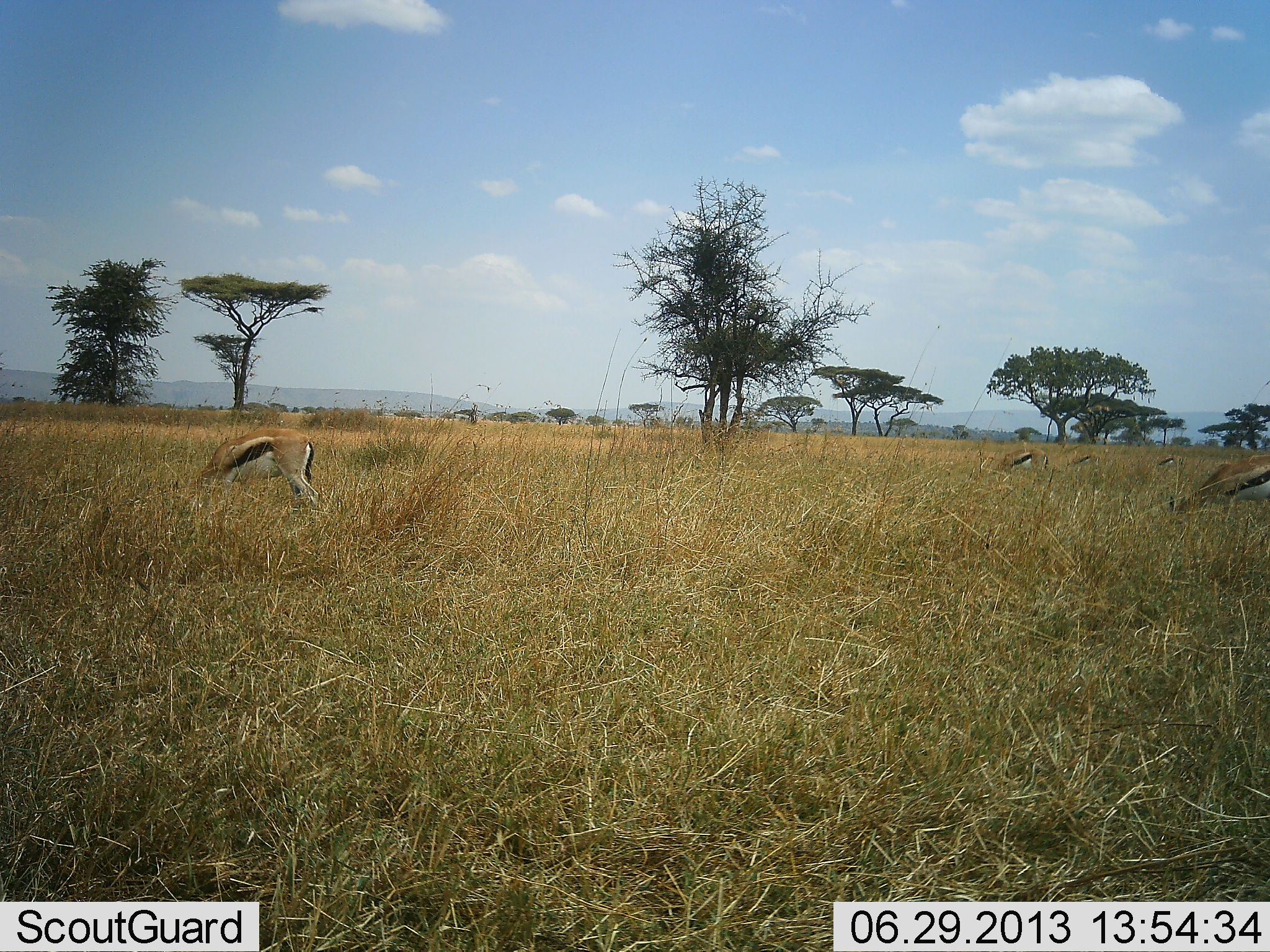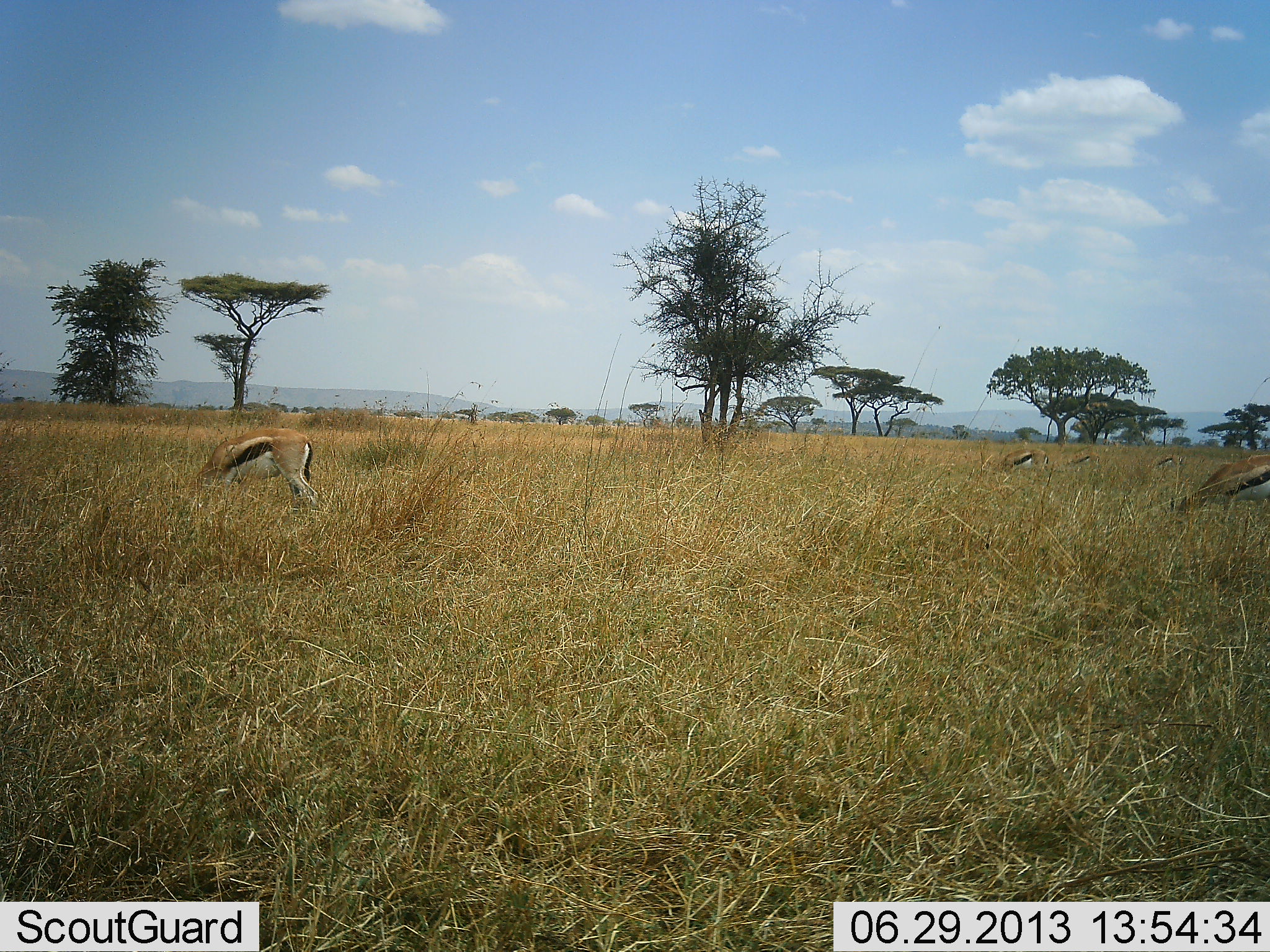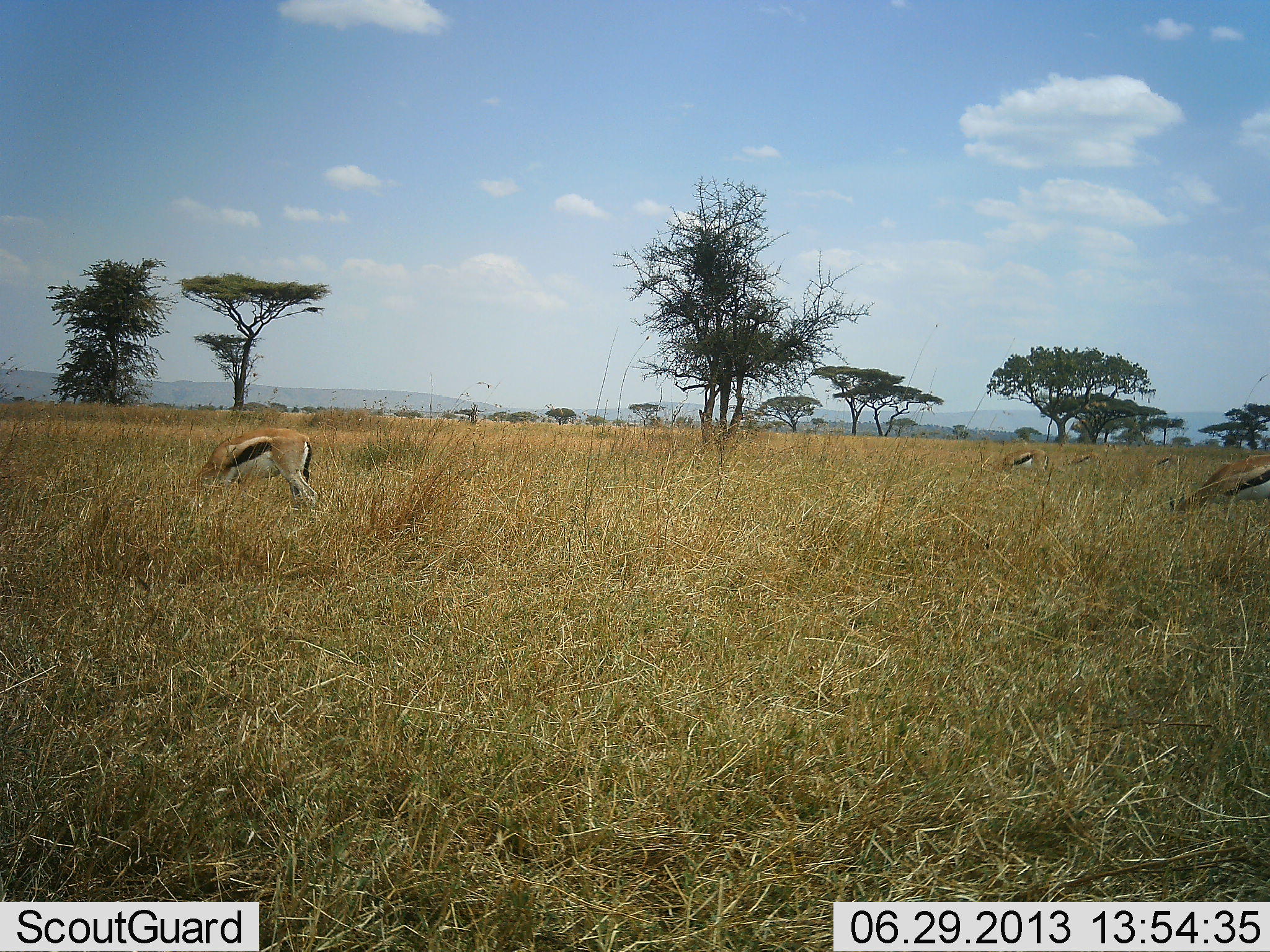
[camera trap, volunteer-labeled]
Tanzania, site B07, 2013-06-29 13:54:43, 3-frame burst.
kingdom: Animalia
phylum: Chordata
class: Mammalia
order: Artiodactyla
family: Bovidae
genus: Eudorcas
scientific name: Eudorcas thomsonii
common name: thomson's gazelle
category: gazellethomsons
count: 5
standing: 35%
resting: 0%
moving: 0%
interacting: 0%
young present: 0%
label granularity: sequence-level